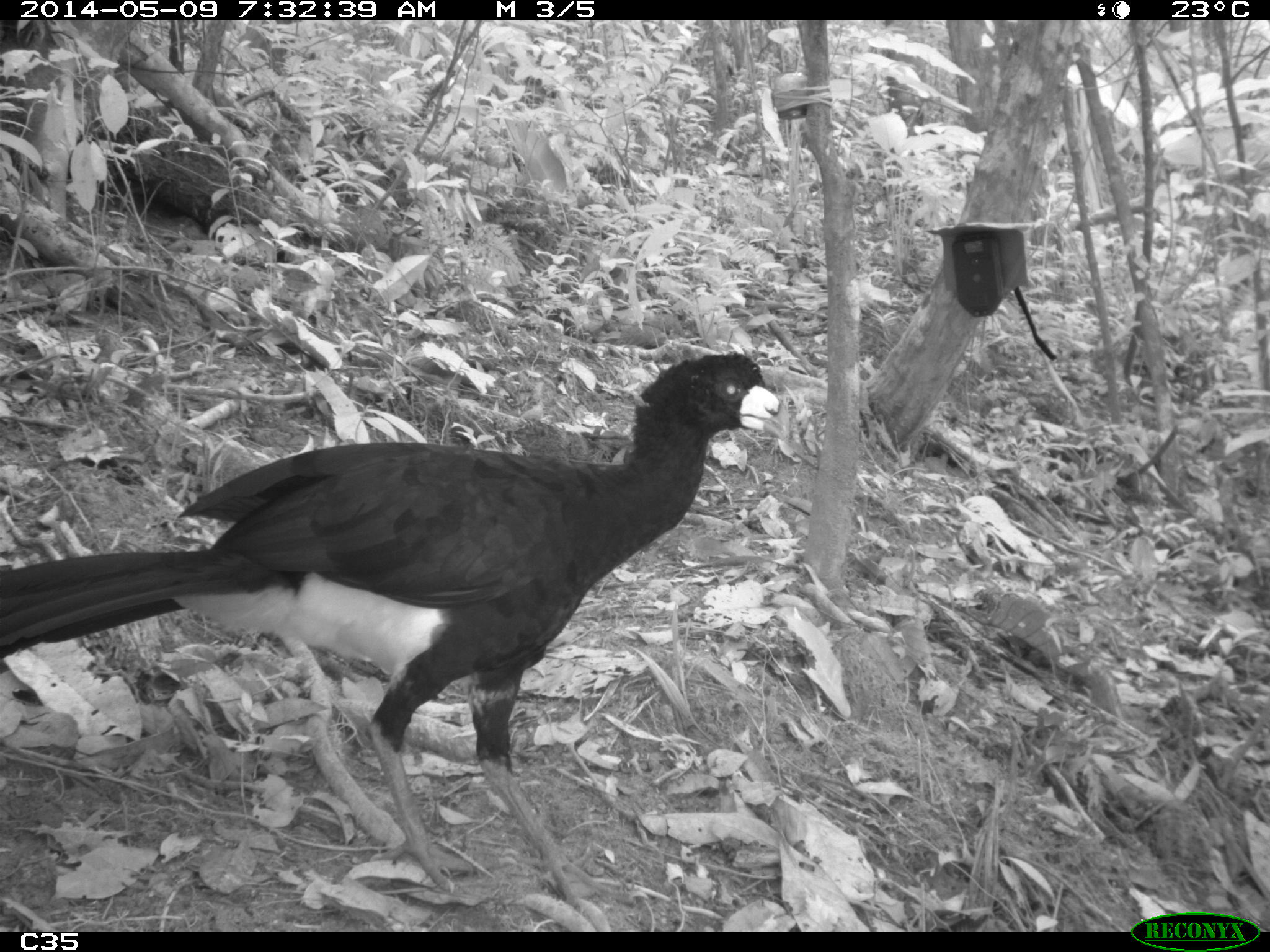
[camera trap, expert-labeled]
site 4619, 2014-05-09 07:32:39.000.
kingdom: Animalia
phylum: Chordata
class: Aves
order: Galliformes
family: Cracidae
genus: Crax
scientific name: Crax alector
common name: black curassow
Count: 2.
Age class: adult.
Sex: female.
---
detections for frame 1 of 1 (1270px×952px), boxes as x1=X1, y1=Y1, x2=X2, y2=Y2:
crax alector: x1=0, y1=352, x2=792, y2=915